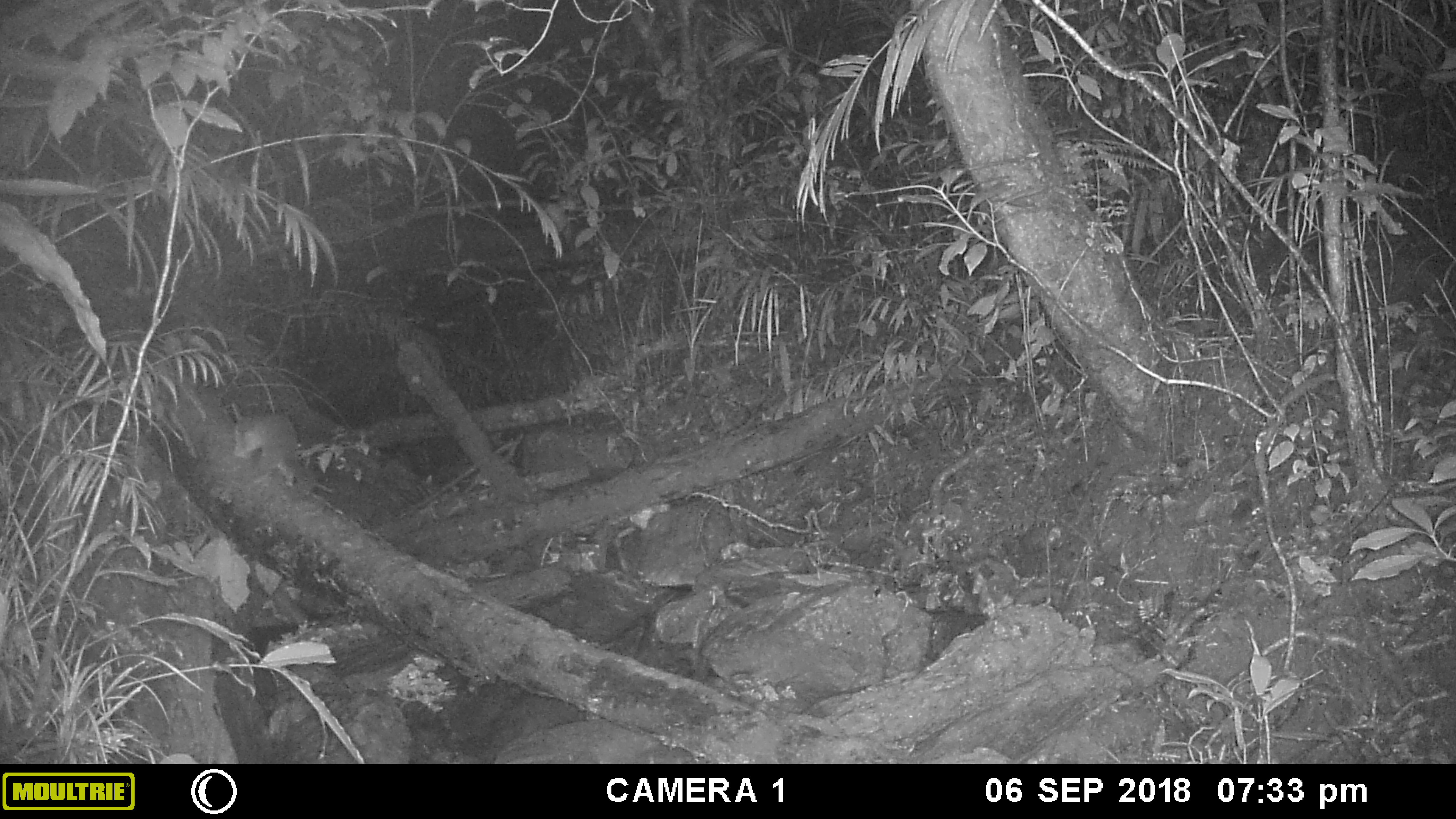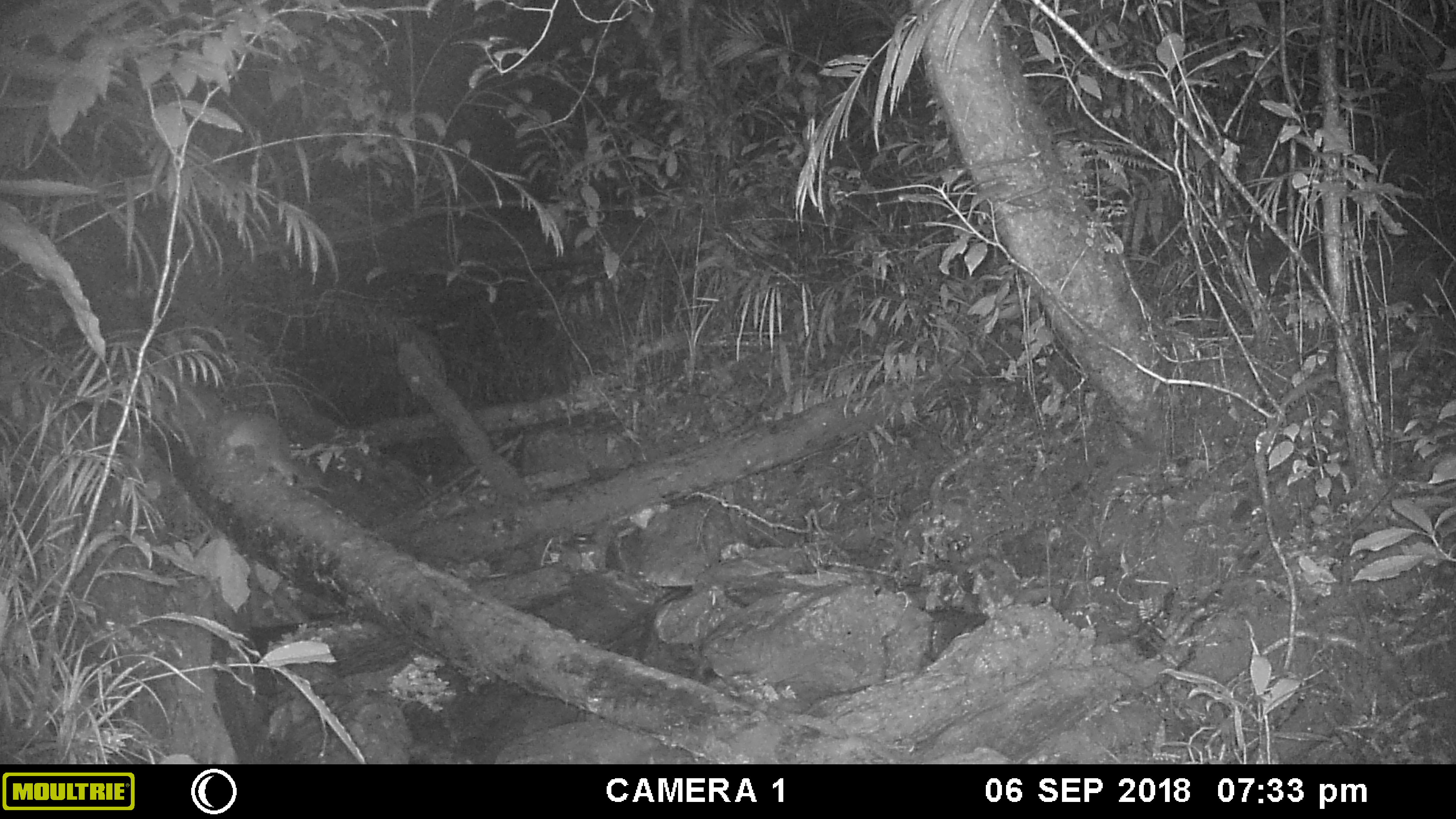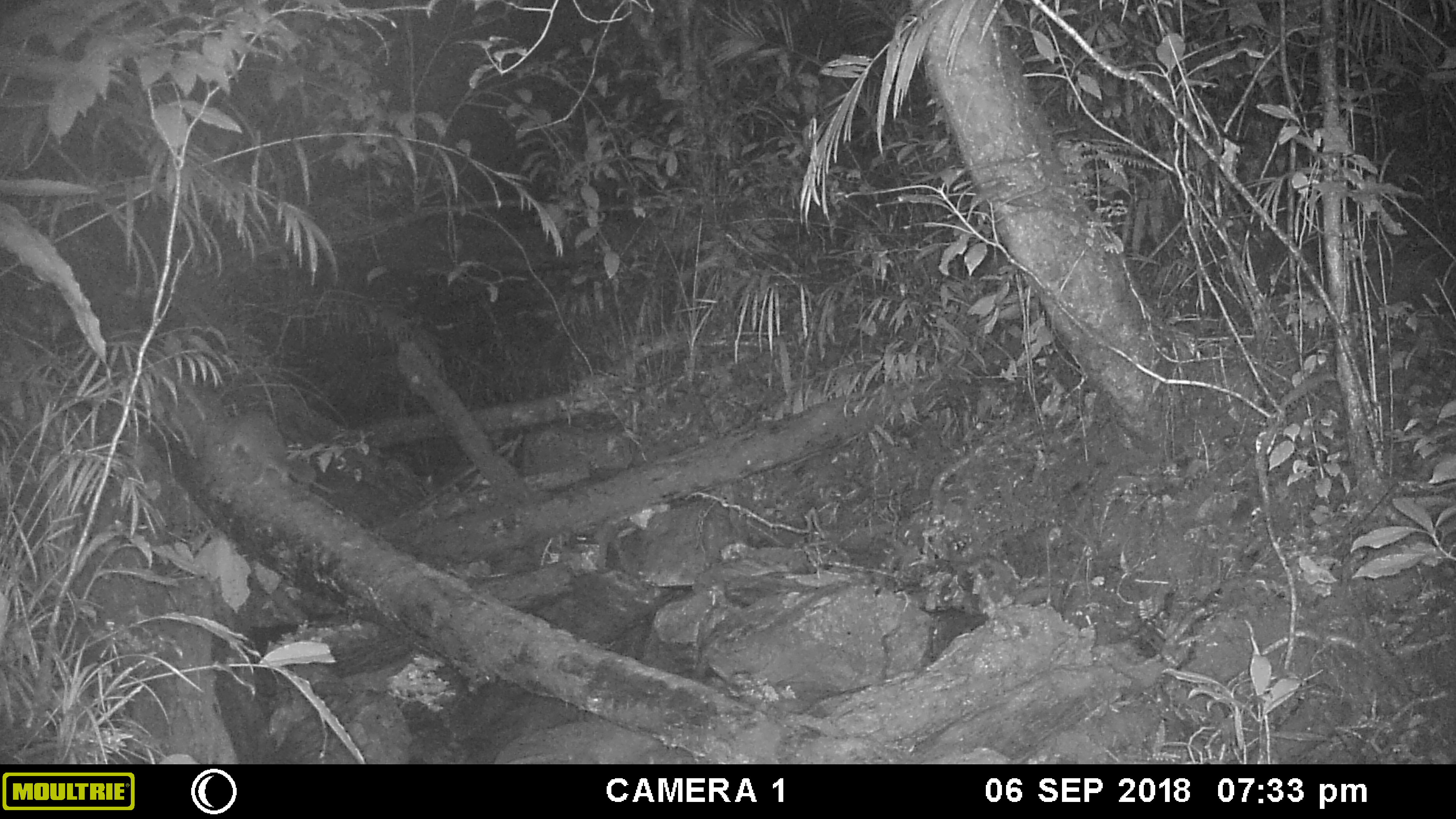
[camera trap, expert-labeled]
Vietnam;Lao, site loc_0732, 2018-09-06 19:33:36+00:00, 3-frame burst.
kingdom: Animalia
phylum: Chordata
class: Mammalia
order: Carnivora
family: Mustelidae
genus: Melogale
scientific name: Melogale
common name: ferret badger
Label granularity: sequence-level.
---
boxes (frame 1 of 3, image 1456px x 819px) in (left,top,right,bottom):
ferret badger: (230,401,319,495)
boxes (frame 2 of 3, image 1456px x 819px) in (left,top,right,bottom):
ferret badger: (206,410,324,489)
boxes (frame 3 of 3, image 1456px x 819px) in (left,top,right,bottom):
ferret badger: (204,410,316,486)